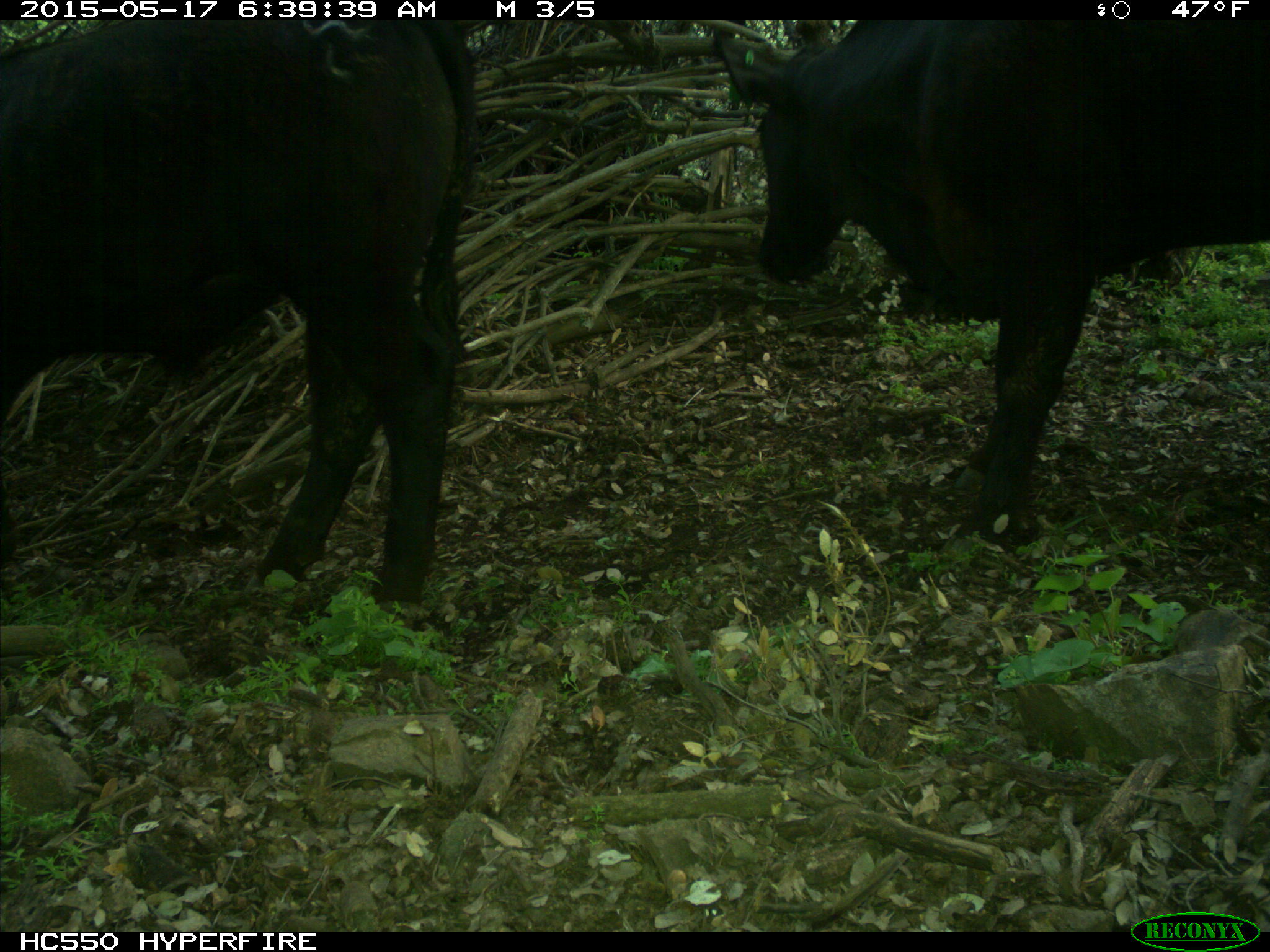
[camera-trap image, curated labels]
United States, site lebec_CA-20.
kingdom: Animalia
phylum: Chordata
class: Mammalia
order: Artiodactyla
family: Bovidae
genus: Bos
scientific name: Bos taurus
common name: domestic cow